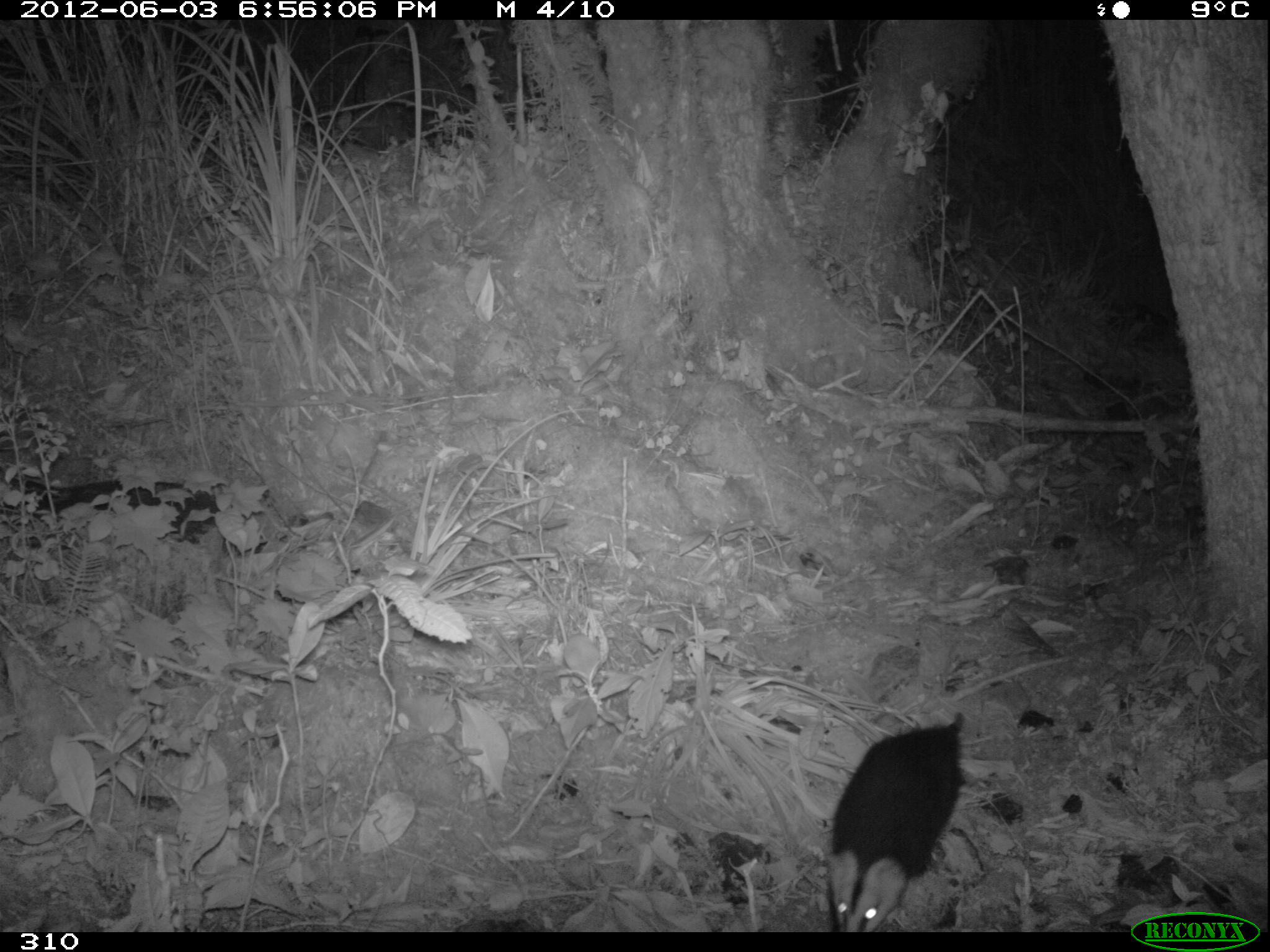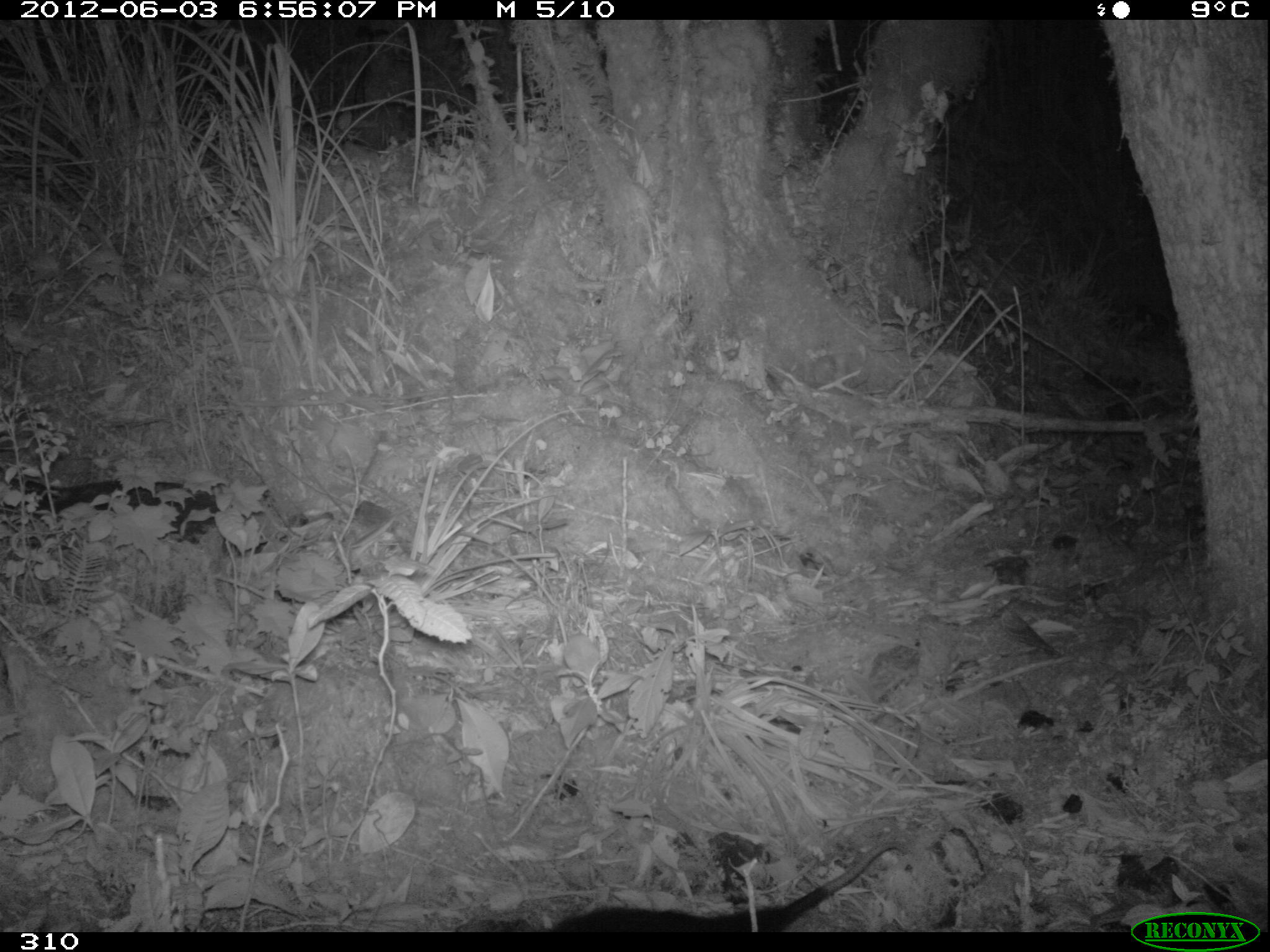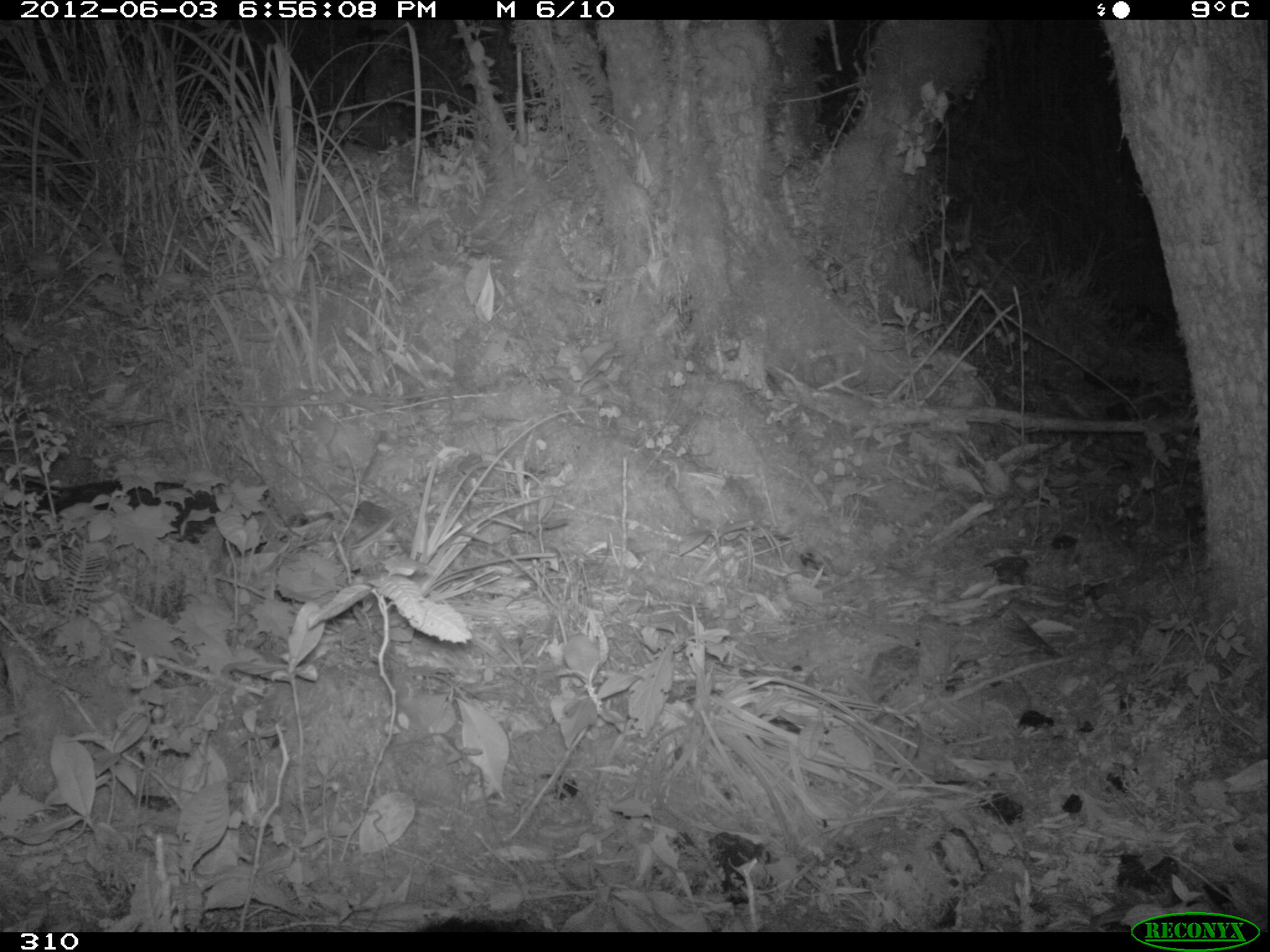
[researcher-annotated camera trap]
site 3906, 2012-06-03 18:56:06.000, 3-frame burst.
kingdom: Animalia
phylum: Chordata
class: Mammalia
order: Didelphimorphia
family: Didelphidae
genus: Didelphis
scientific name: Didelphis pernigra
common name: andean white-eared opossum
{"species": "Didelphis pernigra (andean white-eared opossum)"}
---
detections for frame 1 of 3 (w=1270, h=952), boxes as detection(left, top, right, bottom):
didelphis pernigra: detection(825, 711, 965, 932)